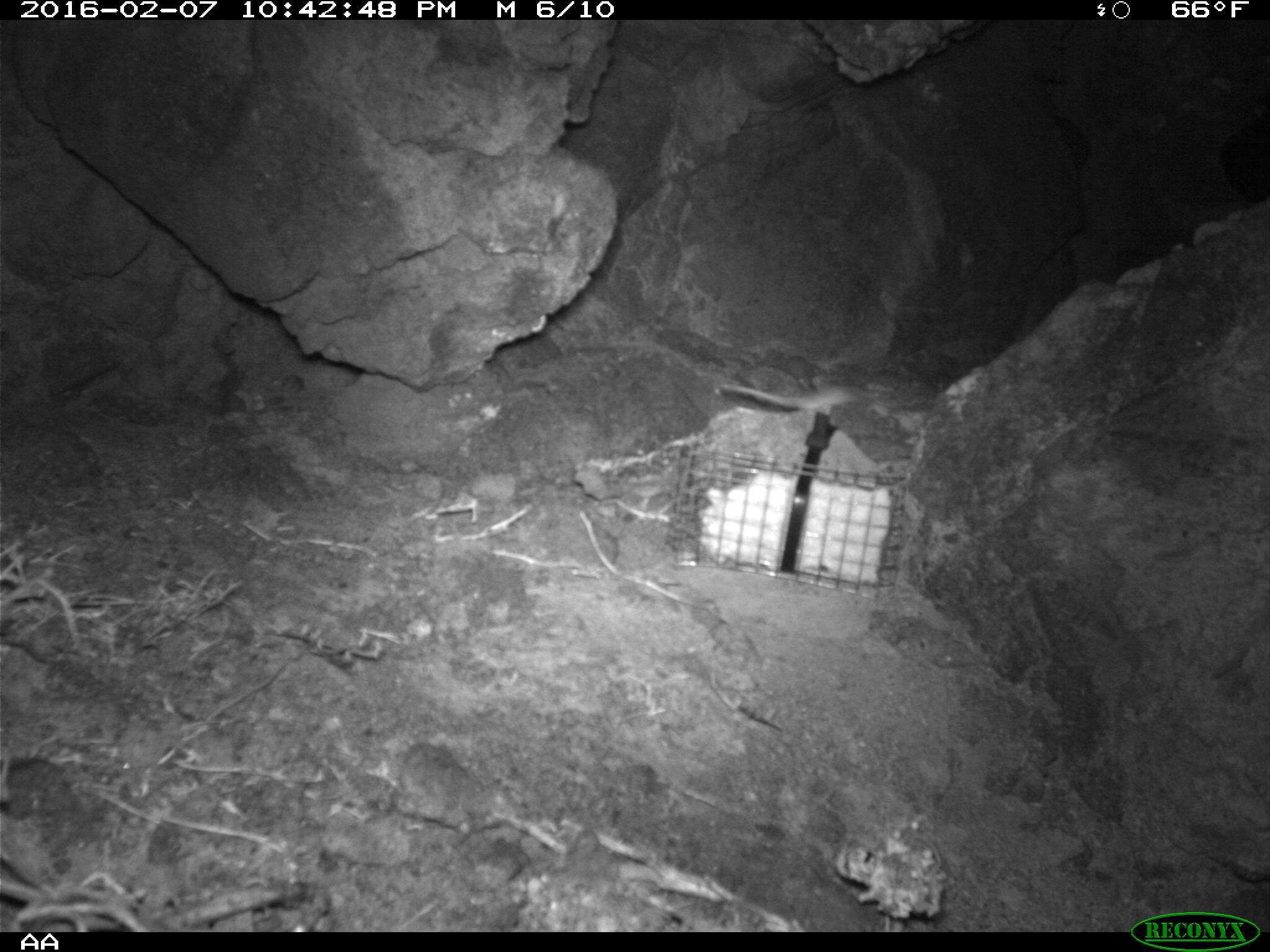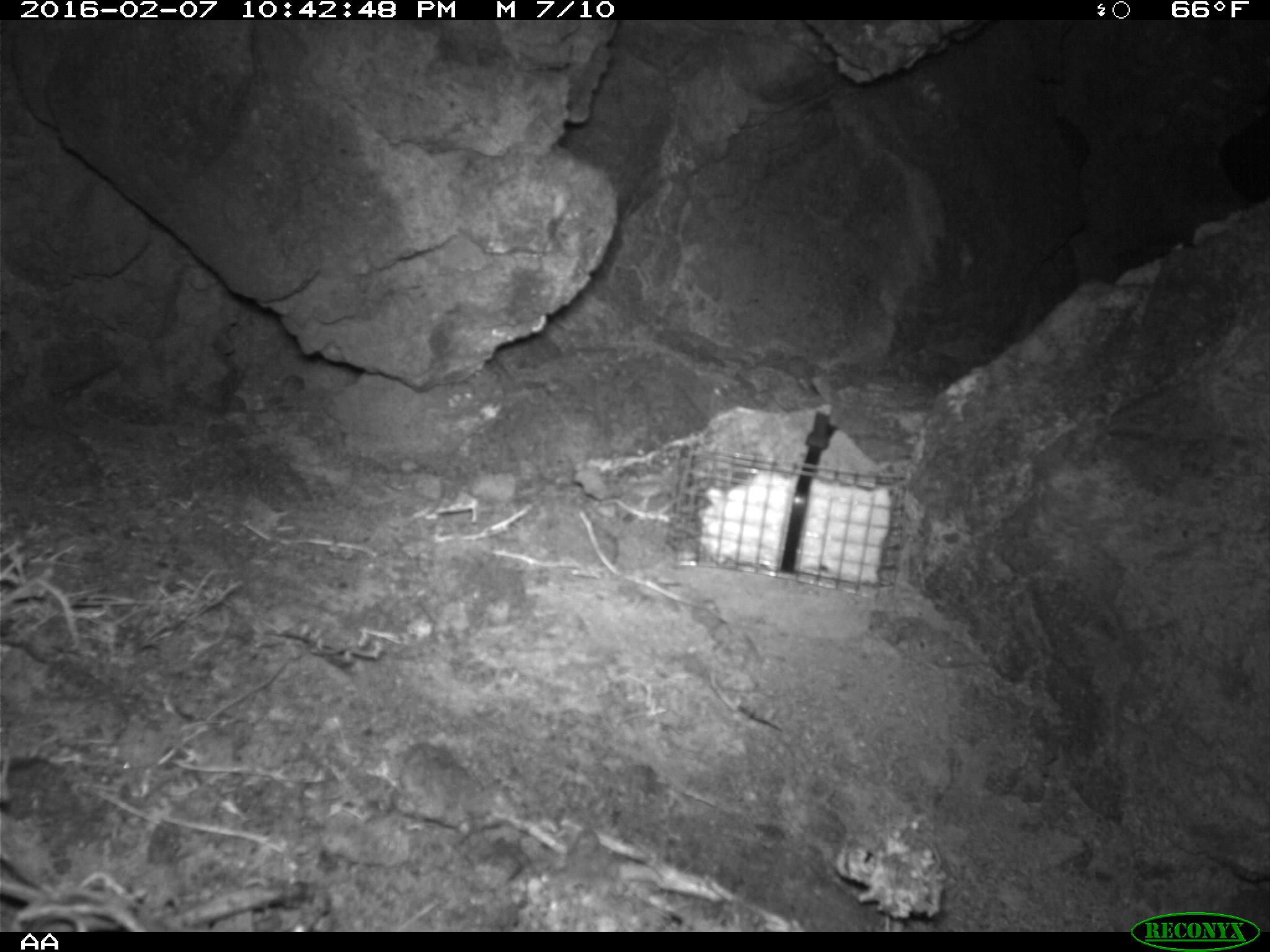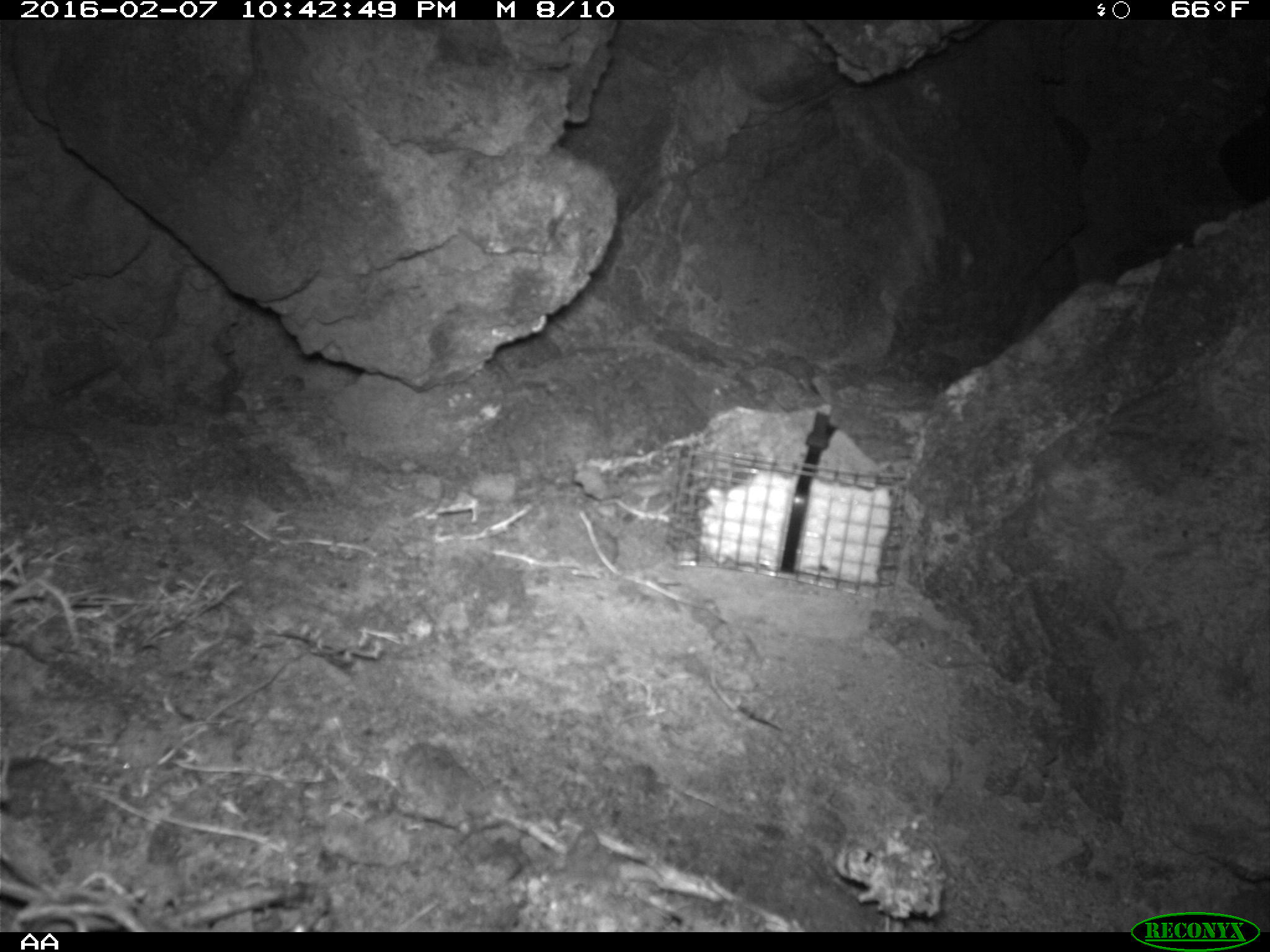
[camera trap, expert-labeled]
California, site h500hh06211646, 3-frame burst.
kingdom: Animalia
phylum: Chordata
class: Mammalia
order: Rodentia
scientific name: Rodentia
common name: rodent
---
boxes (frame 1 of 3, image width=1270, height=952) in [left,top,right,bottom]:
rodent: [721,376,865,413]